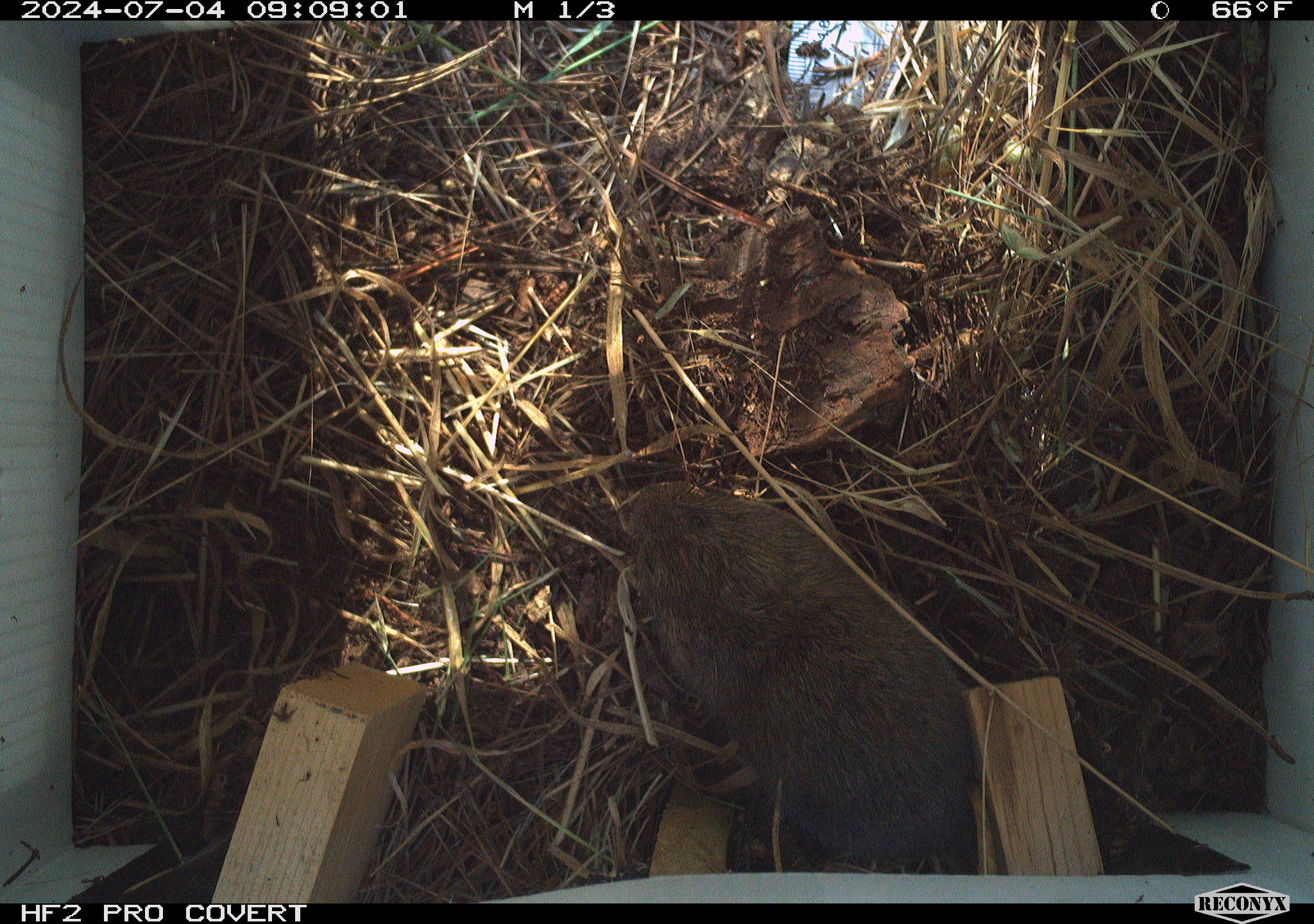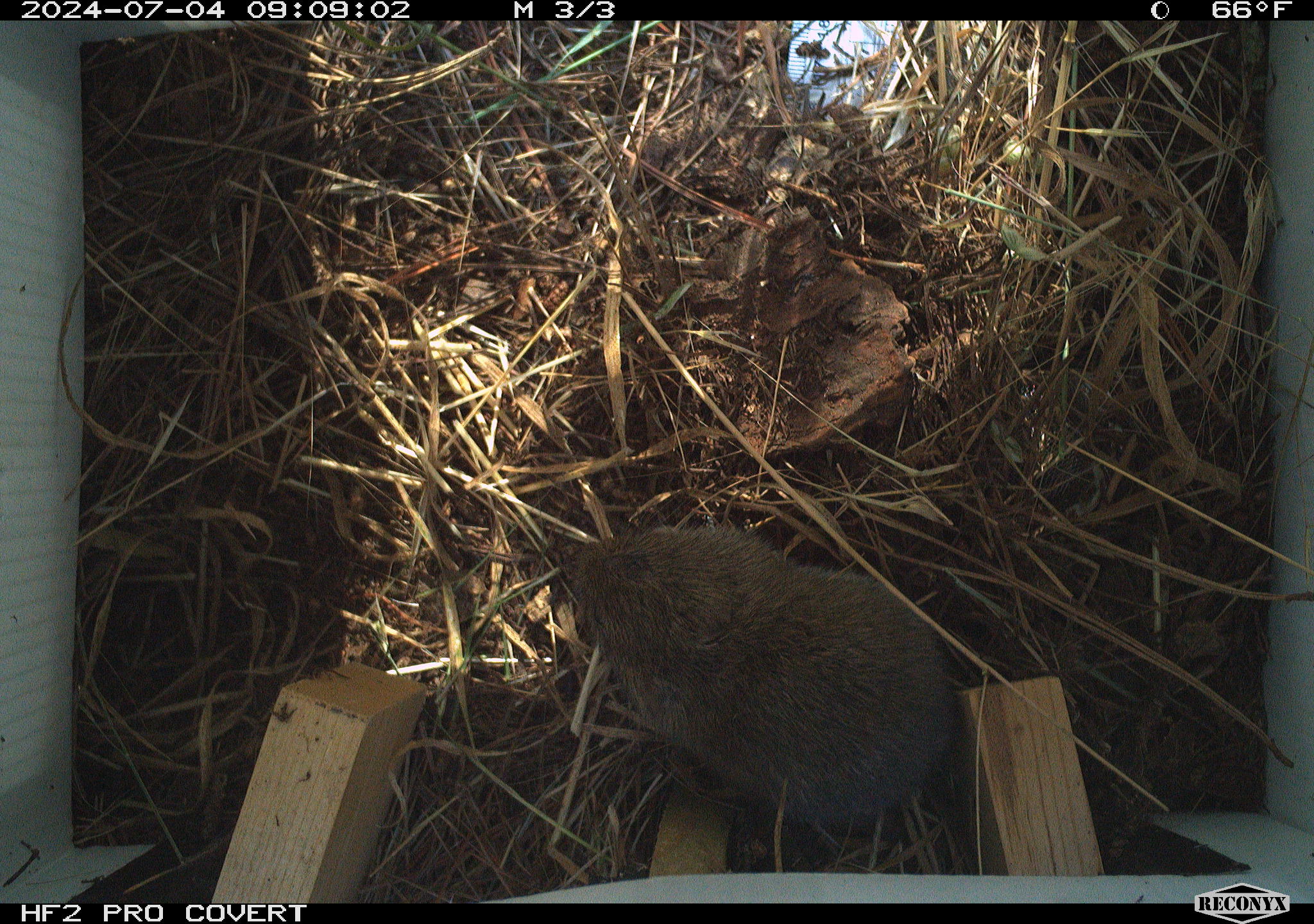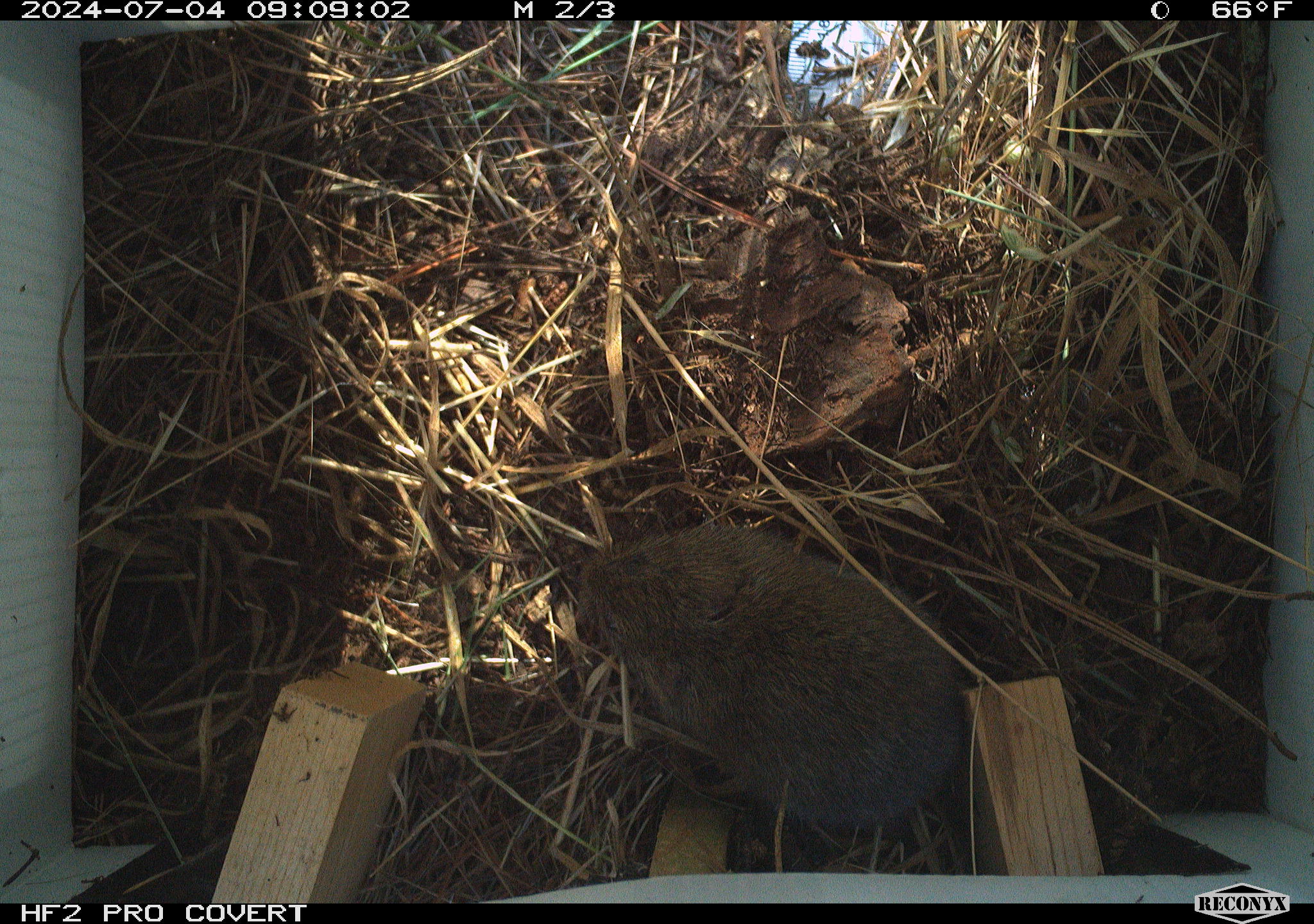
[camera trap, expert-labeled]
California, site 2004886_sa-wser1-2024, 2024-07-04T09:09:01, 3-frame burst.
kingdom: Animalia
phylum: Chordata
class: Mammalia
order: Rodentia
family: Cricetidae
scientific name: Arvicolinae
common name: voles, lemmings, and muskrats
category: arvicolinae subfamily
Arvicolinae subfamily (voles, lemmings, and muskrats) (Arvicolinae).